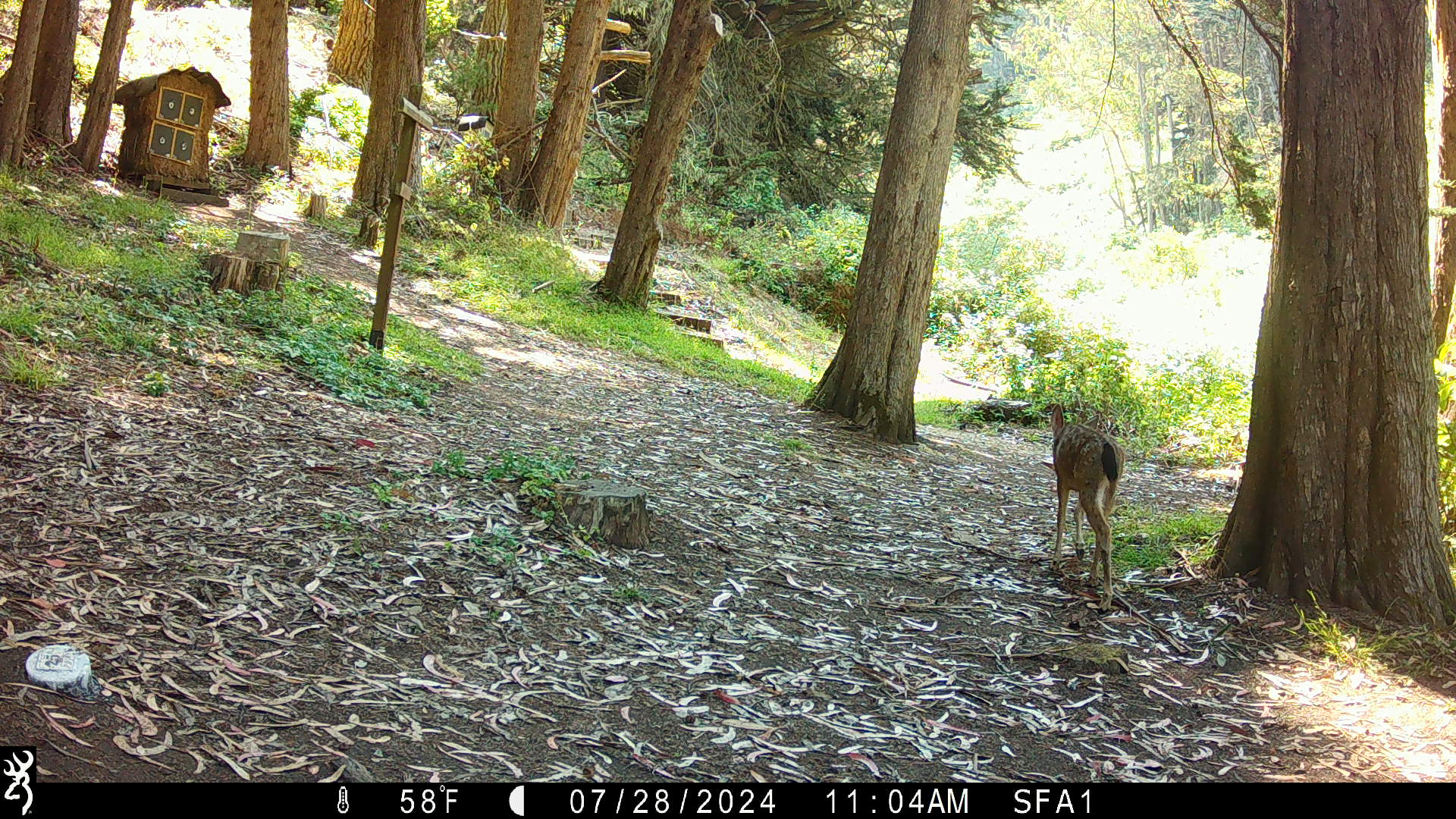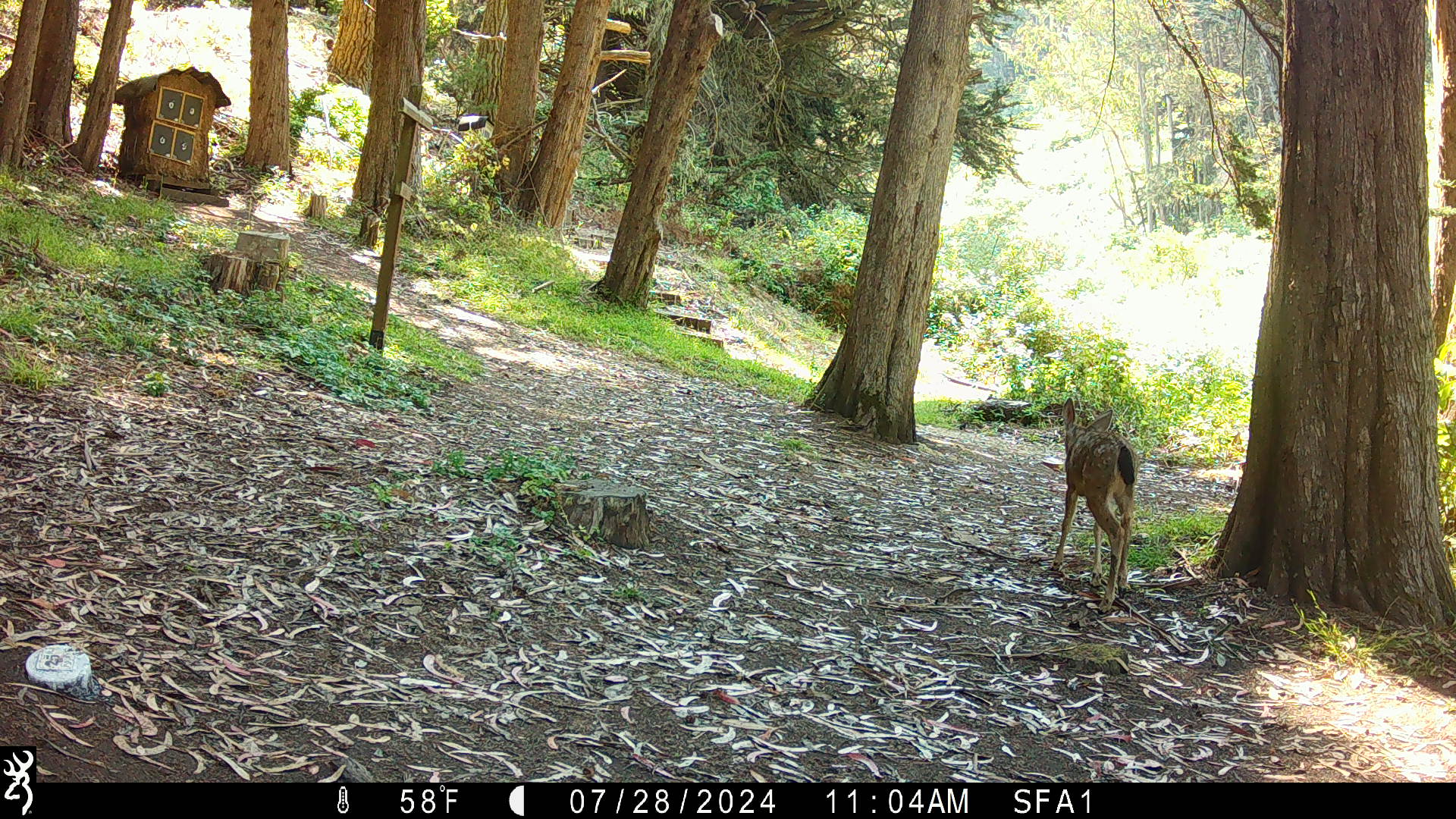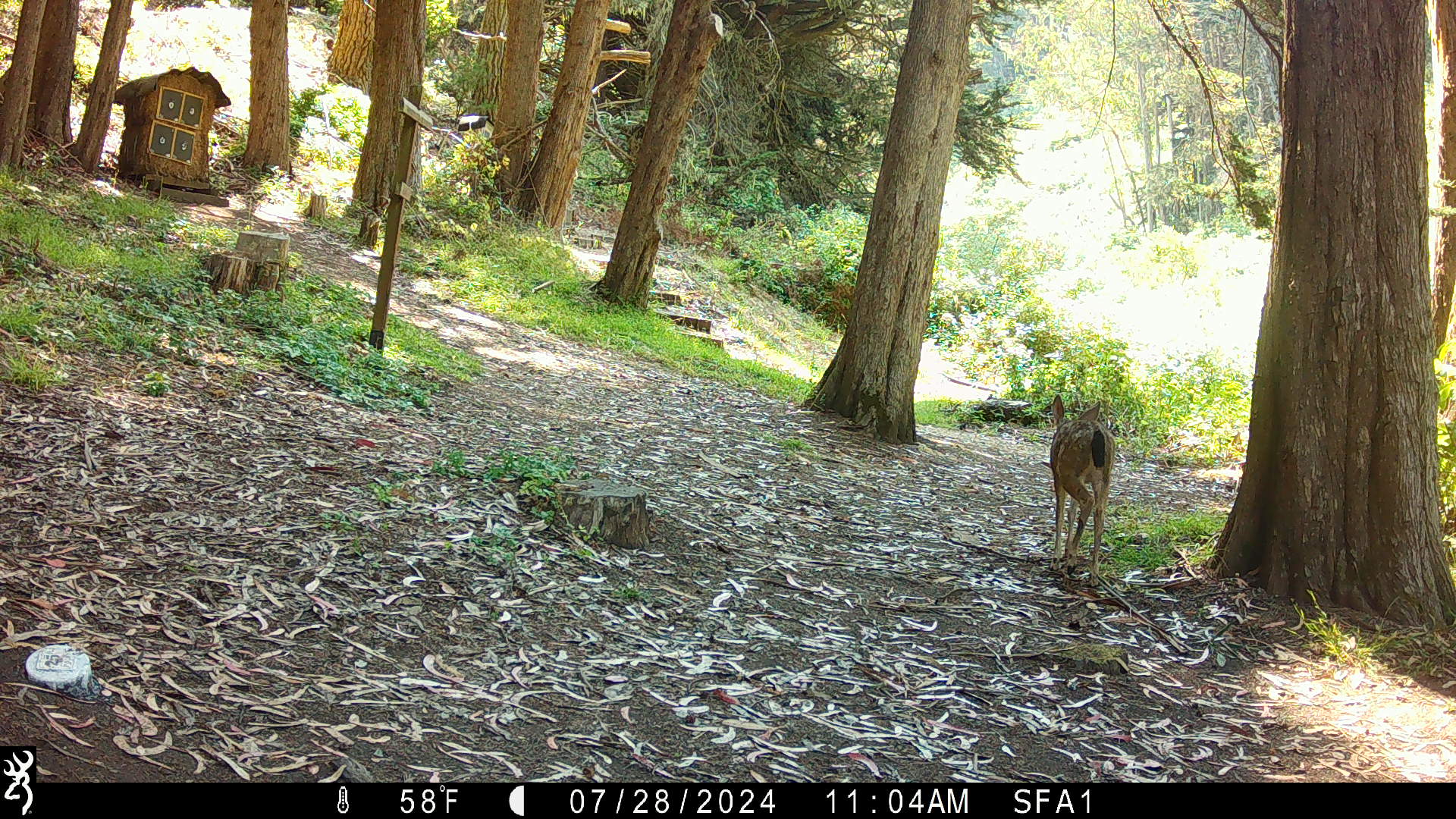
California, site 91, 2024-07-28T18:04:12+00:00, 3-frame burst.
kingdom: Animalia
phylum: Chordata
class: Mammalia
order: Artiodactyla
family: Cervidae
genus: Odocoileus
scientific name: Odocoileus hemionus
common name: mule deer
Mule deer (Odocoileus hemionus).